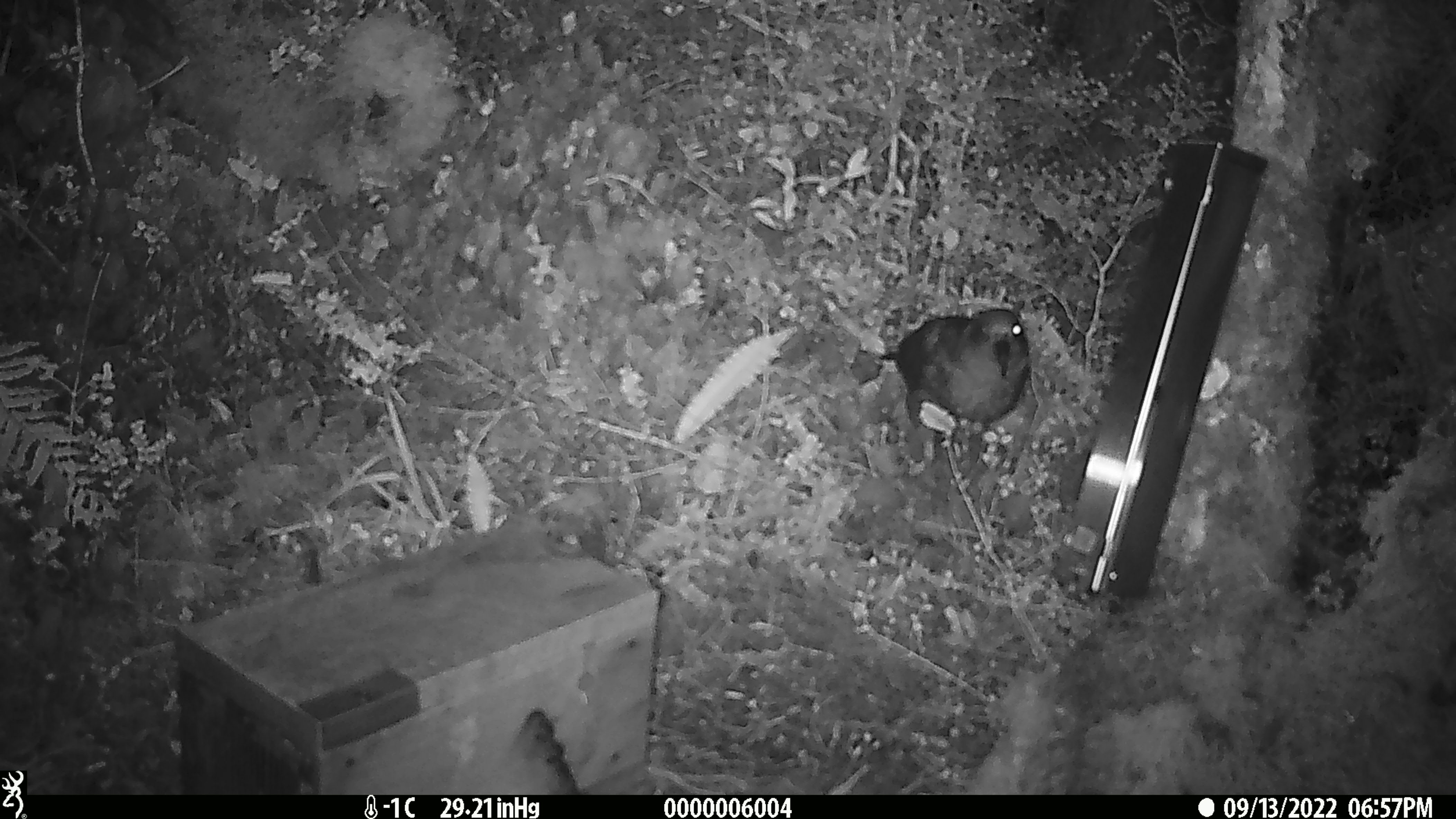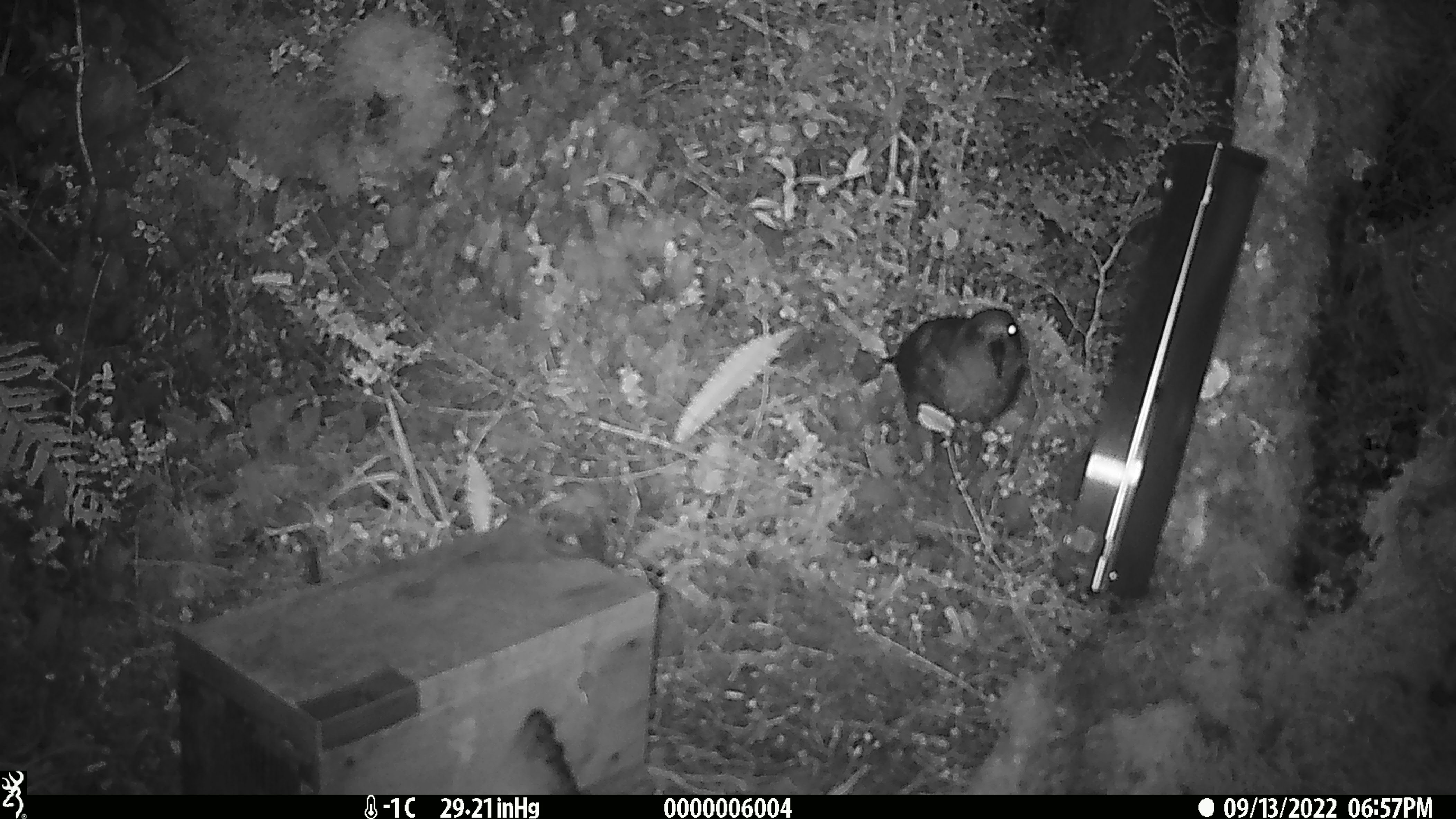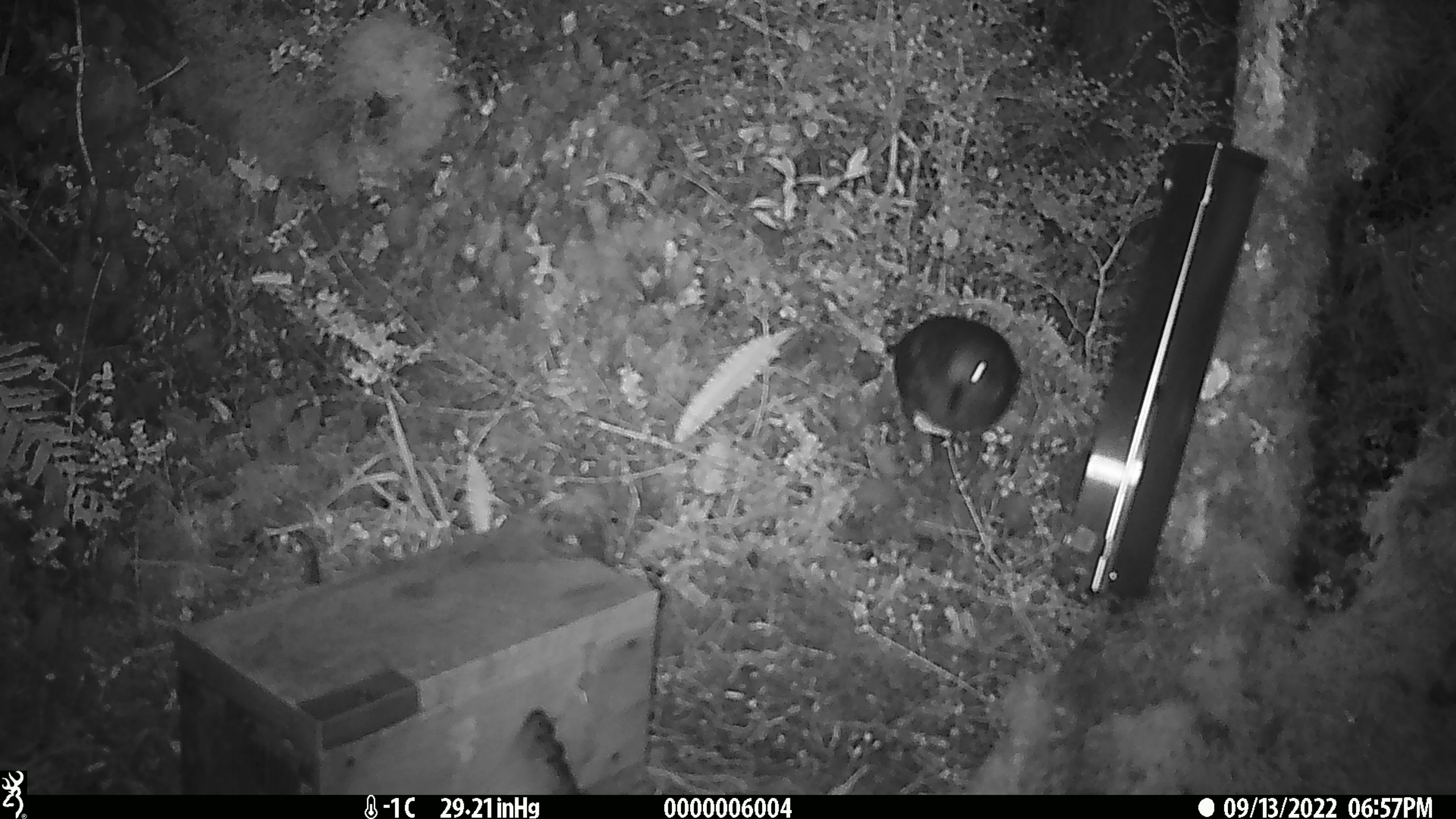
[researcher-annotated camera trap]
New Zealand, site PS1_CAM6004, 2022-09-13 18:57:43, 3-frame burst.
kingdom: Animalia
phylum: Chordata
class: Aves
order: Psittaciformes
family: Strigopidae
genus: Nestor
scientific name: Nestor notabilis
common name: kea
Kea (Nestor notabilis).